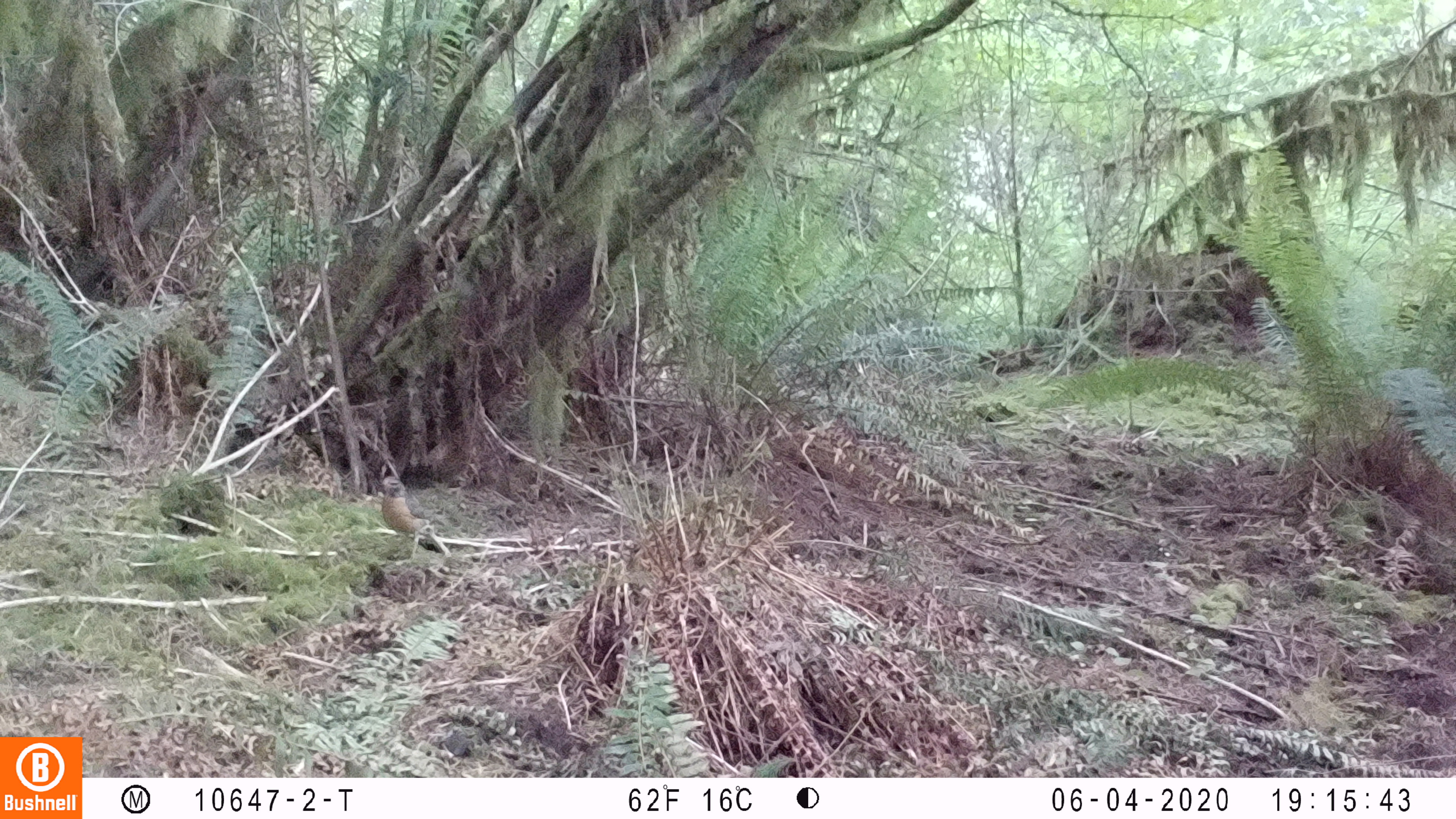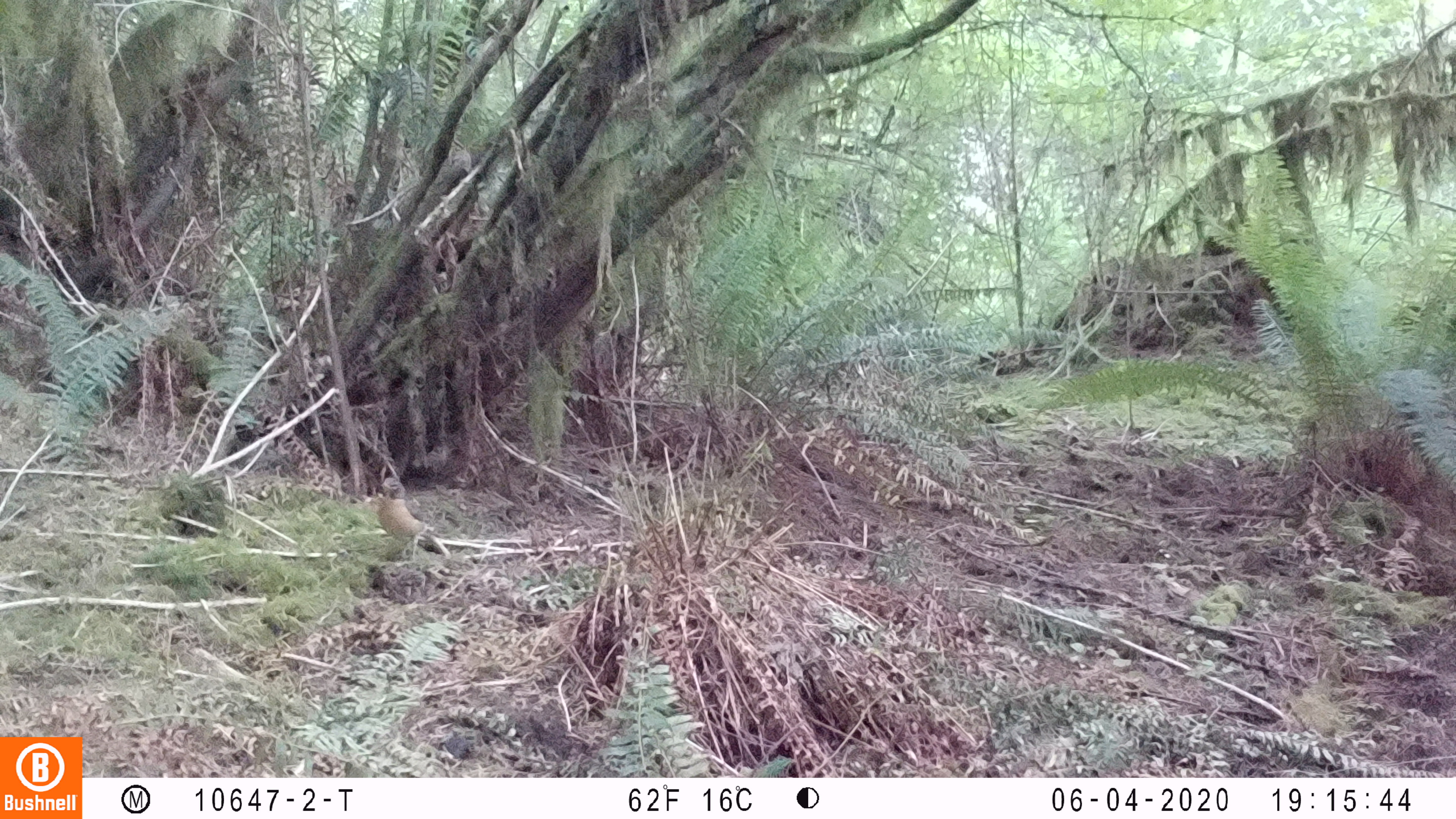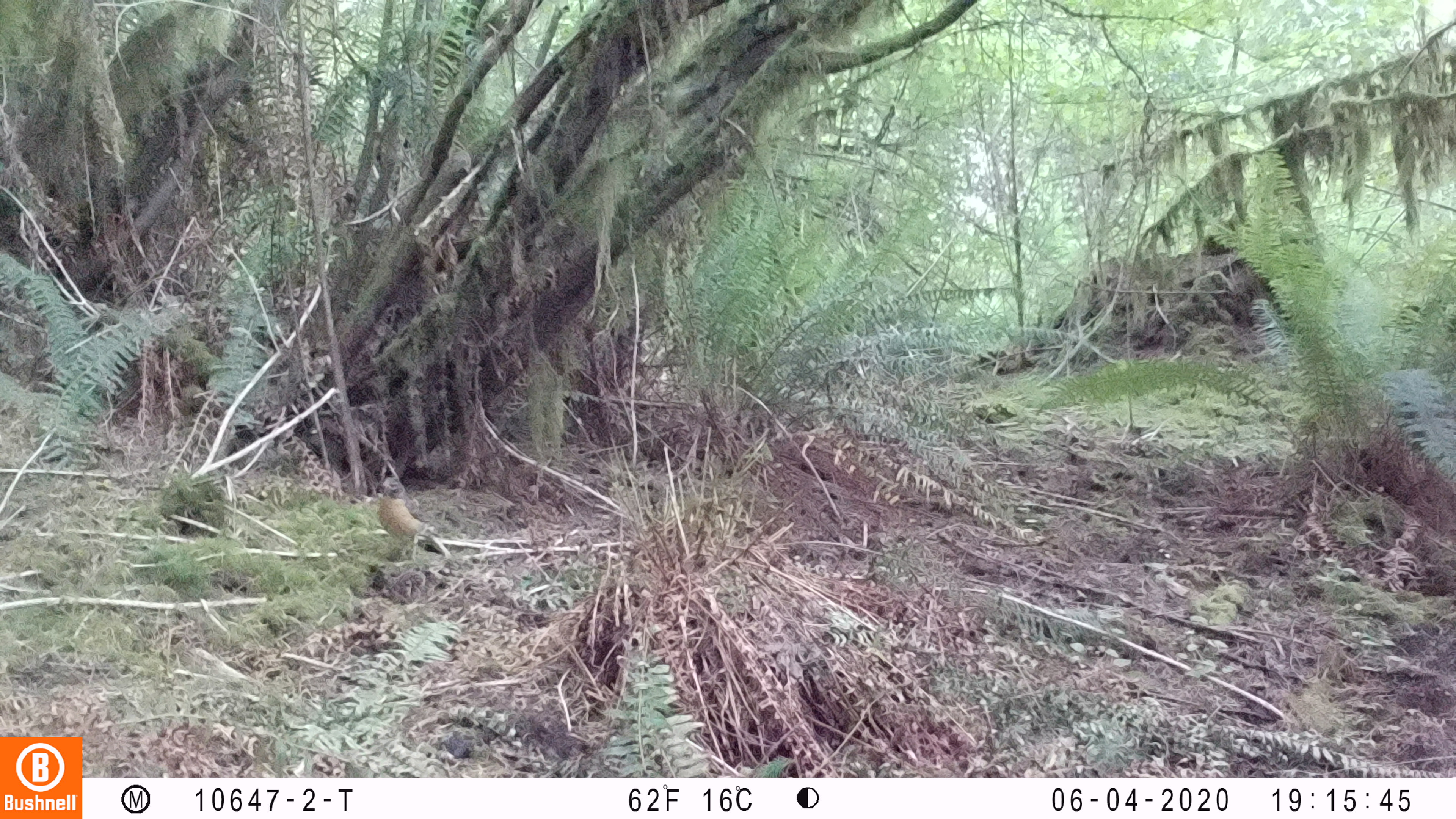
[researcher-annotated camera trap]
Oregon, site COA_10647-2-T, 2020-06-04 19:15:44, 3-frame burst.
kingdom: Animalia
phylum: Chordata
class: Aves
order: Passeriformes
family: Turdidae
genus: Turdus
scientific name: Turdus migratorius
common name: american robin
American robin (Turdus migratorius).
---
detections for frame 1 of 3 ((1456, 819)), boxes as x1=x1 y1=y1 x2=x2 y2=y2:
american robin: x1=371 y1=467 x2=454 y2=563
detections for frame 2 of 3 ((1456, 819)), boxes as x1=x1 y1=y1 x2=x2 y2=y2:
american robin: x1=366 y1=463 x2=460 y2=564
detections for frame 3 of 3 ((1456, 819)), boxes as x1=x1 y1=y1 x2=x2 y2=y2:
american robin: x1=368 y1=463 x2=455 y2=565